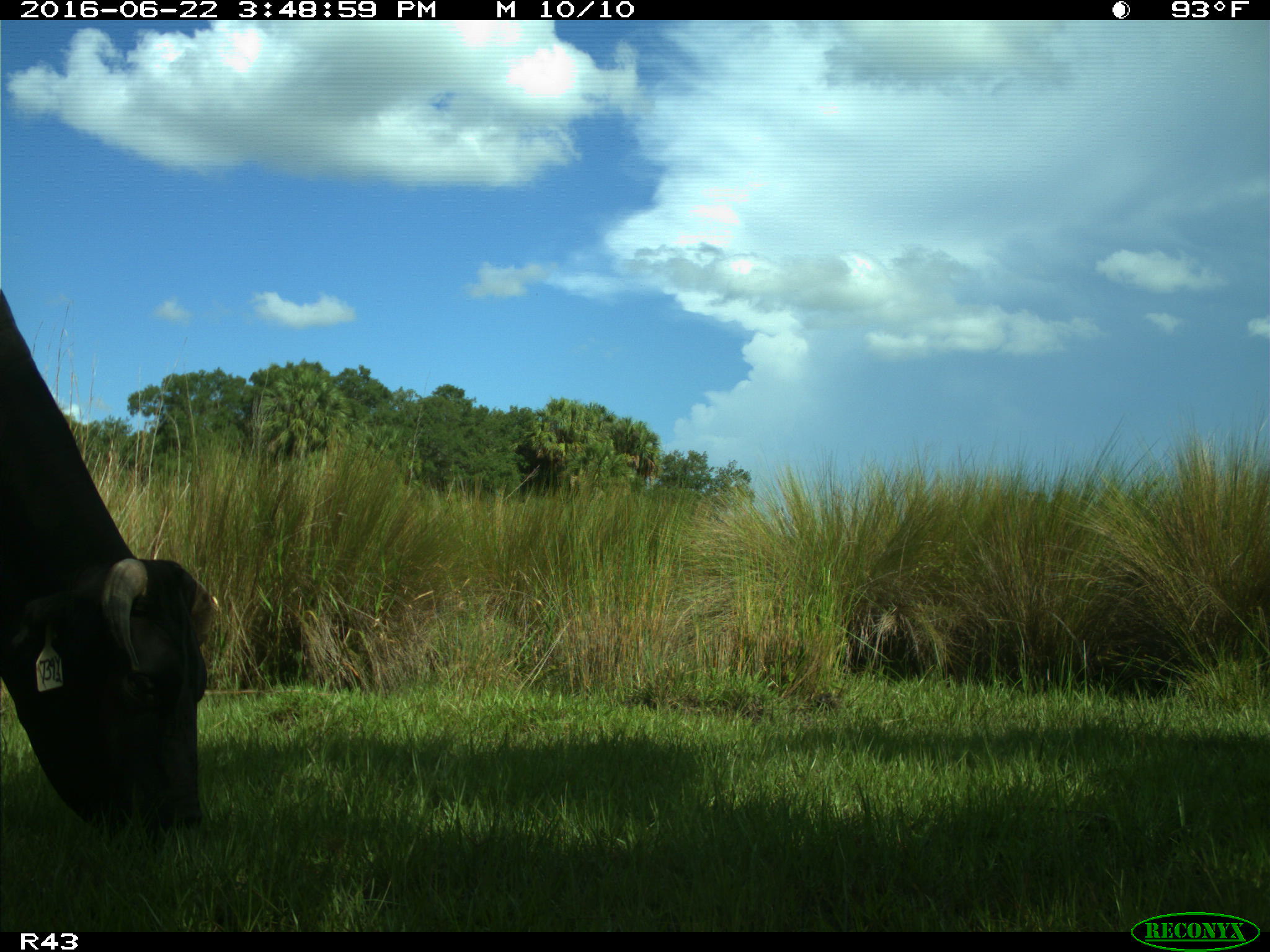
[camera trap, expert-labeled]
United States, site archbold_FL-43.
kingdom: Animalia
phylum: Chordata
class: Mammalia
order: Artiodactyla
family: Bovidae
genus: Bos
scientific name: Bos taurus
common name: domestic cow